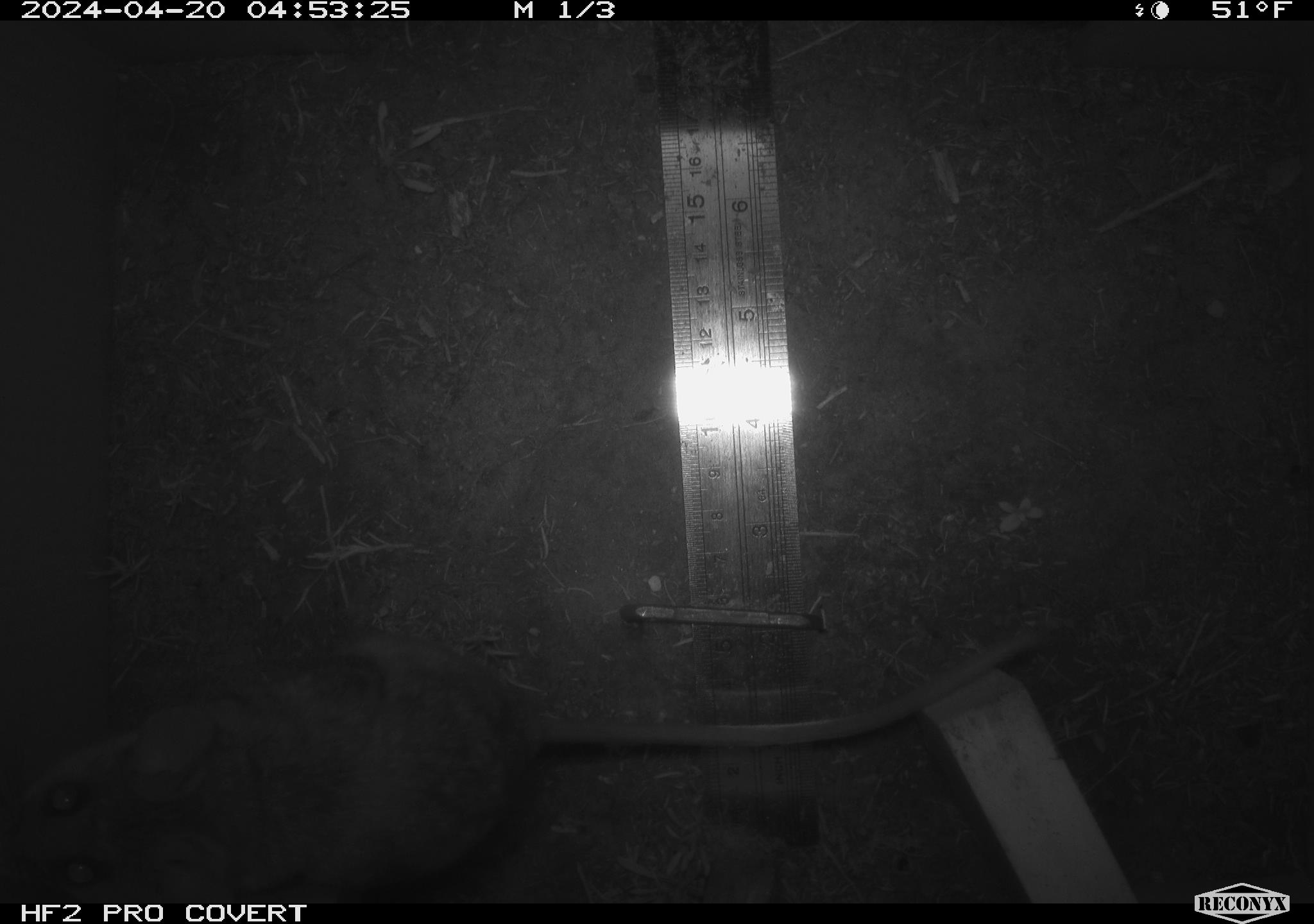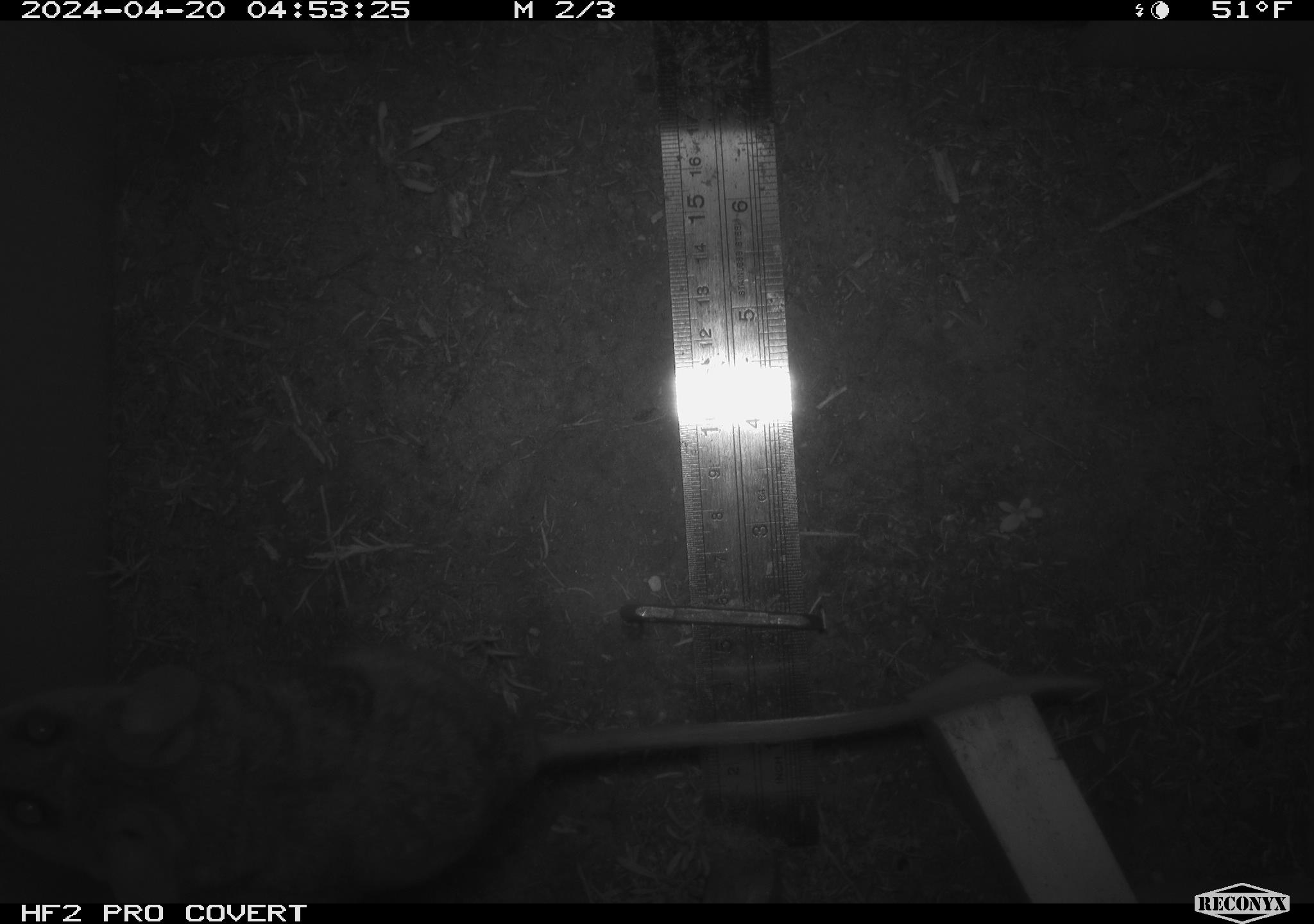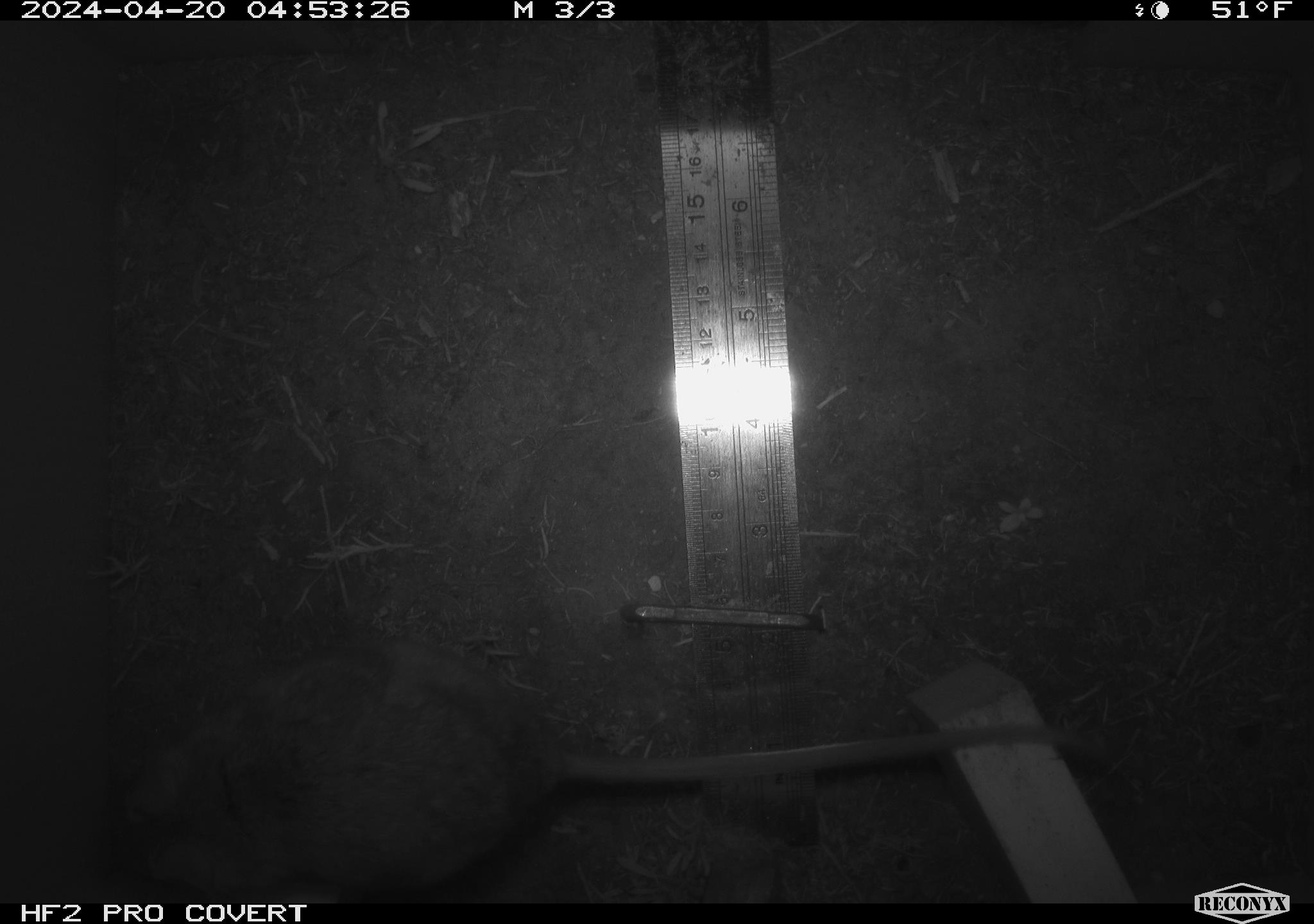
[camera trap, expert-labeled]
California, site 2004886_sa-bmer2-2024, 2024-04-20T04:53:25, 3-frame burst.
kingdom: Animalia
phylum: Chordata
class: Mammalia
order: Rodentia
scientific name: Rodentia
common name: woodrat or rat or mouse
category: woodrat or rat or mouse species